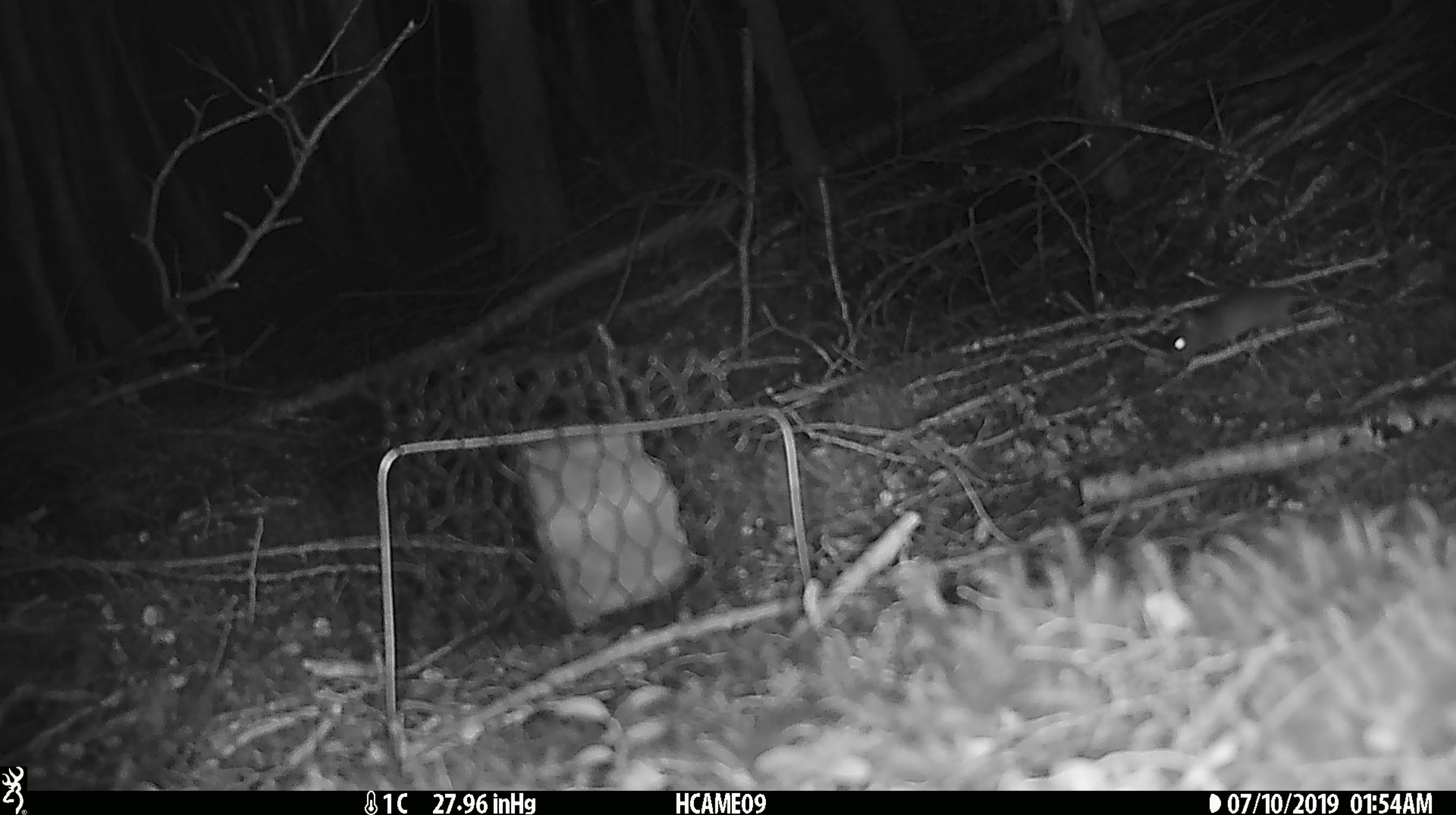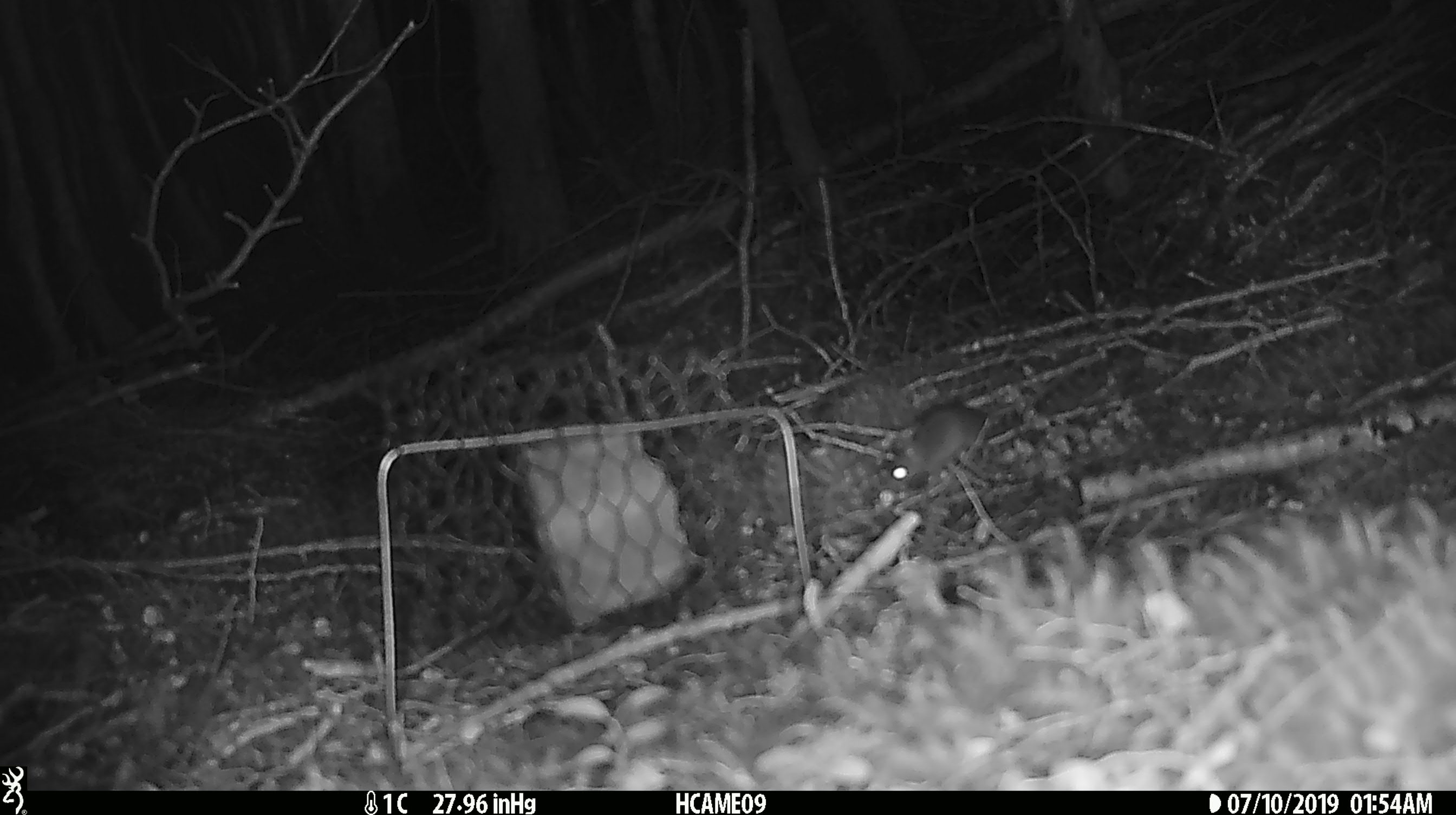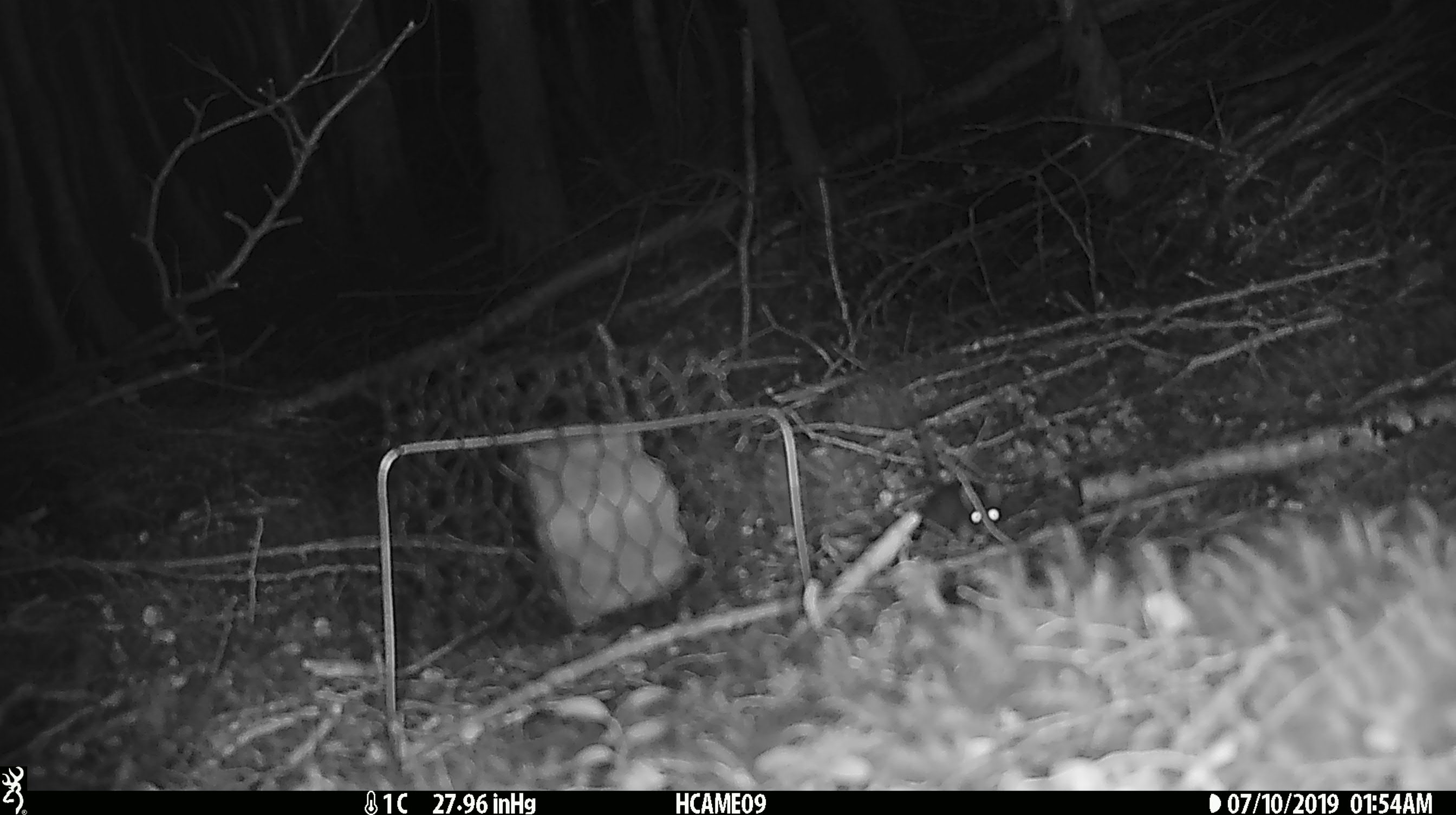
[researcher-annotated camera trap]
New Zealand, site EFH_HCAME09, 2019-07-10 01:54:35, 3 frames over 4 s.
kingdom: Animalia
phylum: Chordata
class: Mammalia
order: Rodentia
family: Muridae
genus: Mus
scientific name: Mus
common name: mouse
Mouse (Mus).